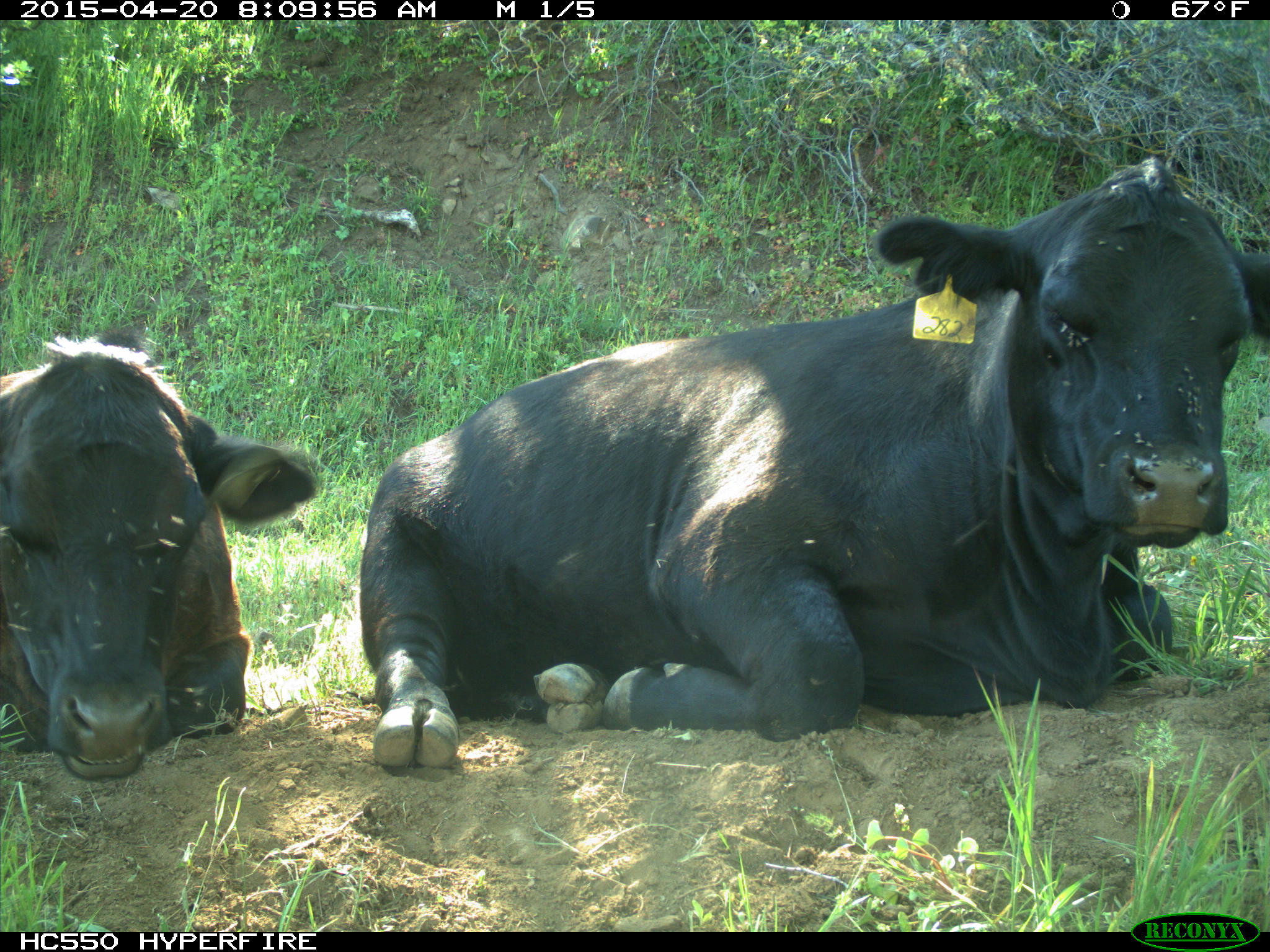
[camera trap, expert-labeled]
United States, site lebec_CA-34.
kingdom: Animalia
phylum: Chordata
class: Mammalia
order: Artiodactyla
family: Bovidae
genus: Bos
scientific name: Bos taurus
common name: domestic cow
Bos taurus (domestic cow).